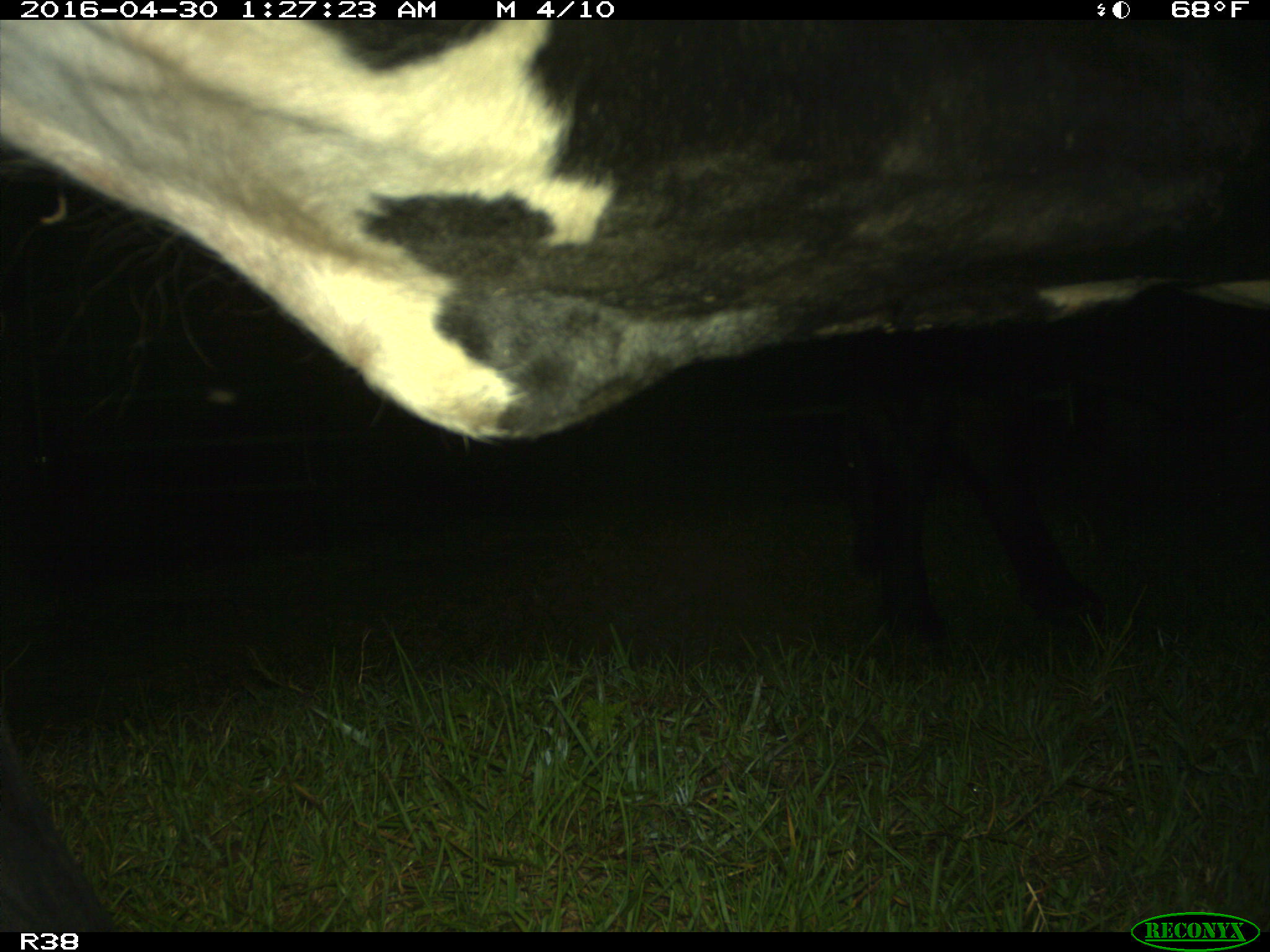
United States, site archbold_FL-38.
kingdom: Animalia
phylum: Chordata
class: Mammalia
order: Artiodactyla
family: Bovidae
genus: Bos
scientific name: Bos taurus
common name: domestic cow